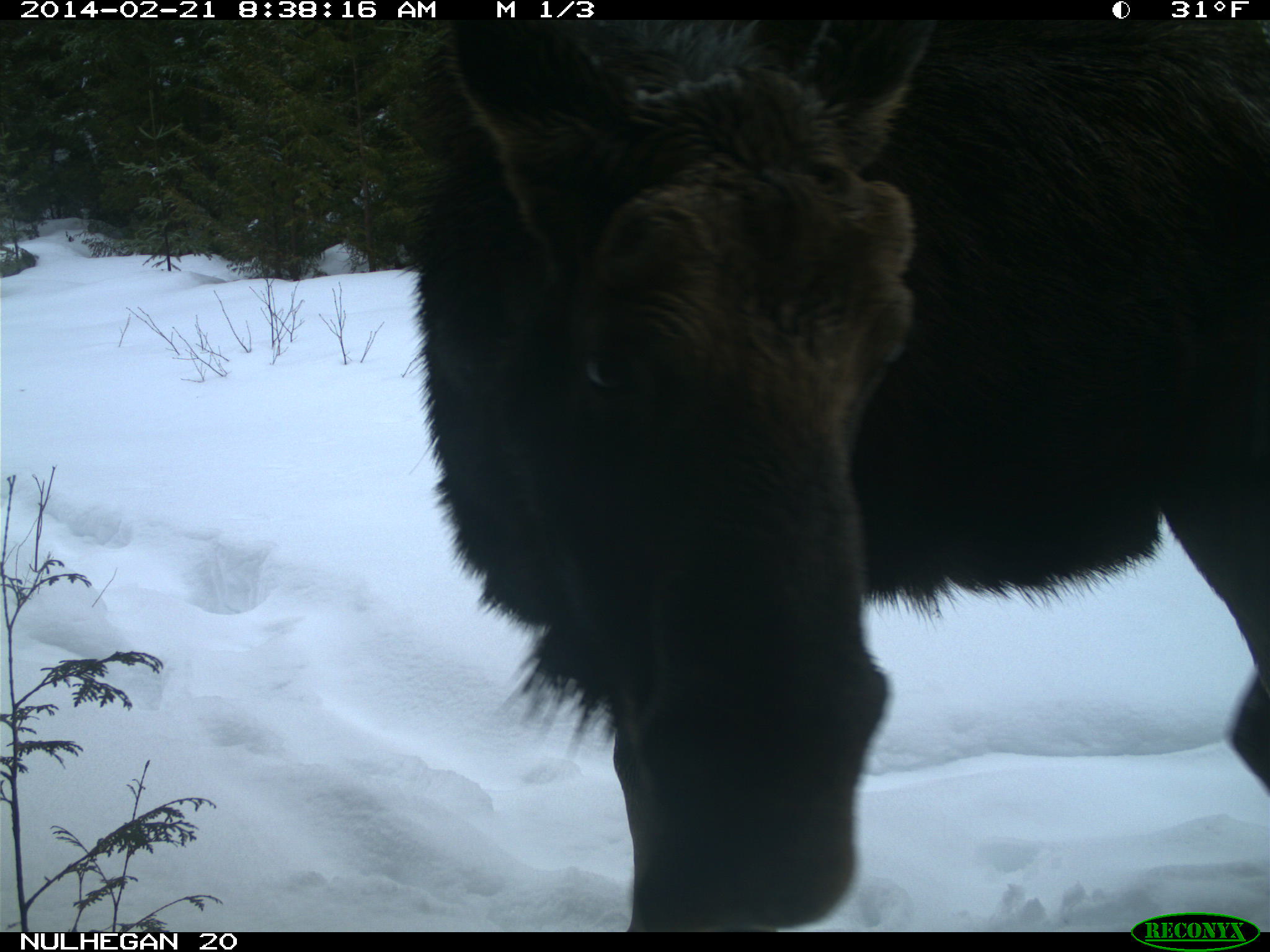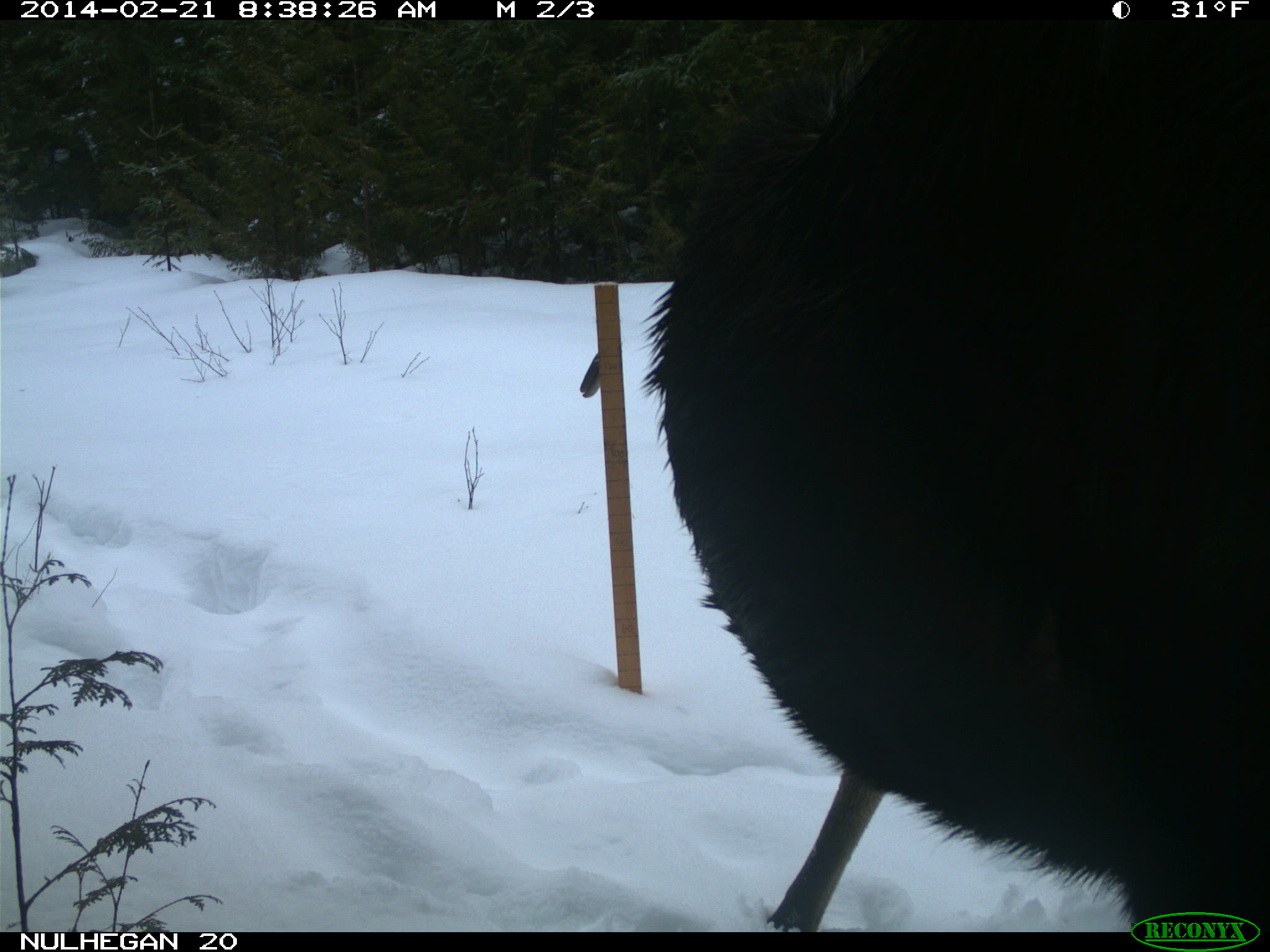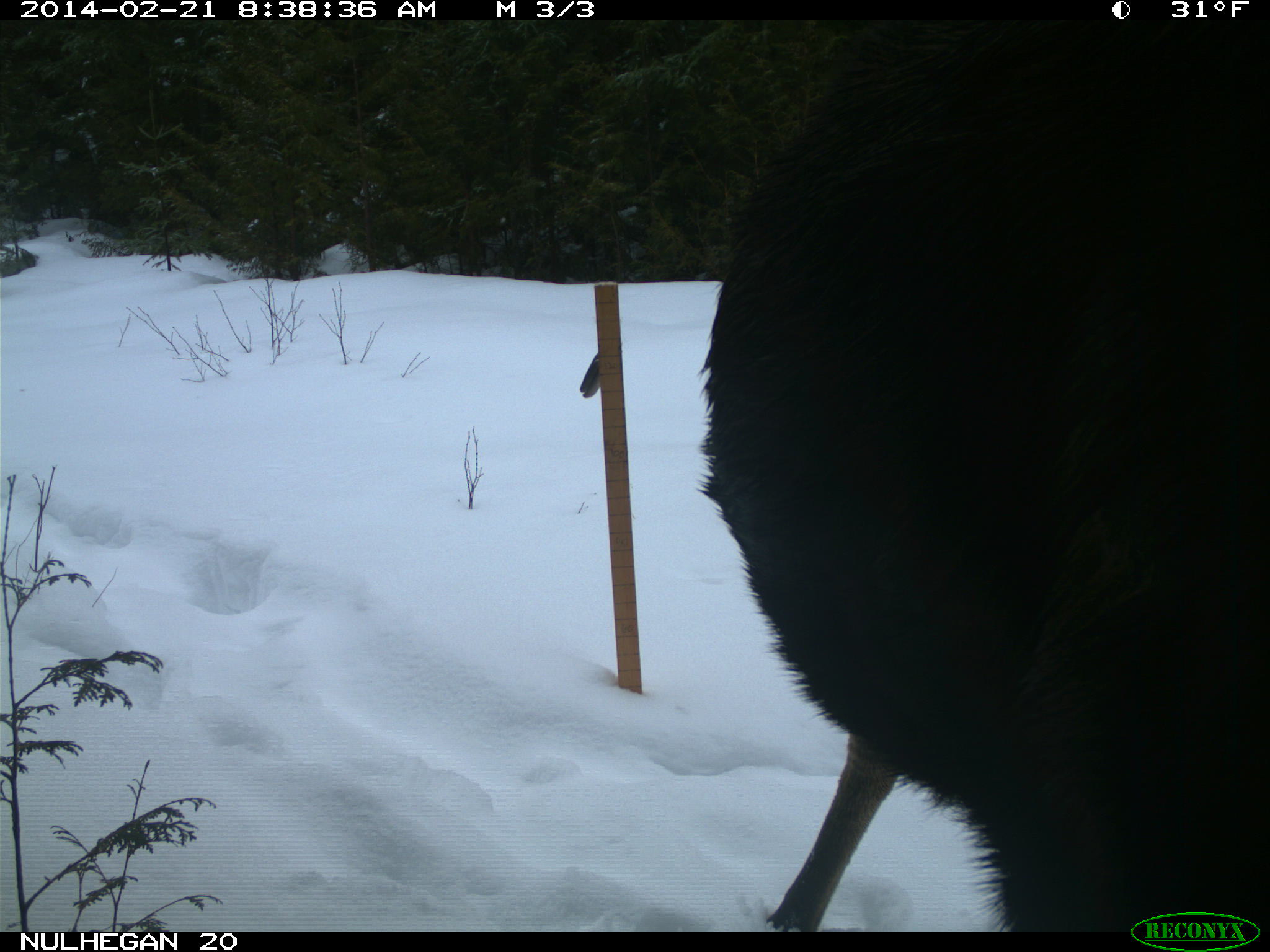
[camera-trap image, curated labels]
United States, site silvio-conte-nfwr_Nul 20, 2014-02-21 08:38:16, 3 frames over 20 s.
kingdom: Animalia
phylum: Chordata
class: Mammalia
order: Artiodactyla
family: Cervidae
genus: Alces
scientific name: Alces alces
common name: moose